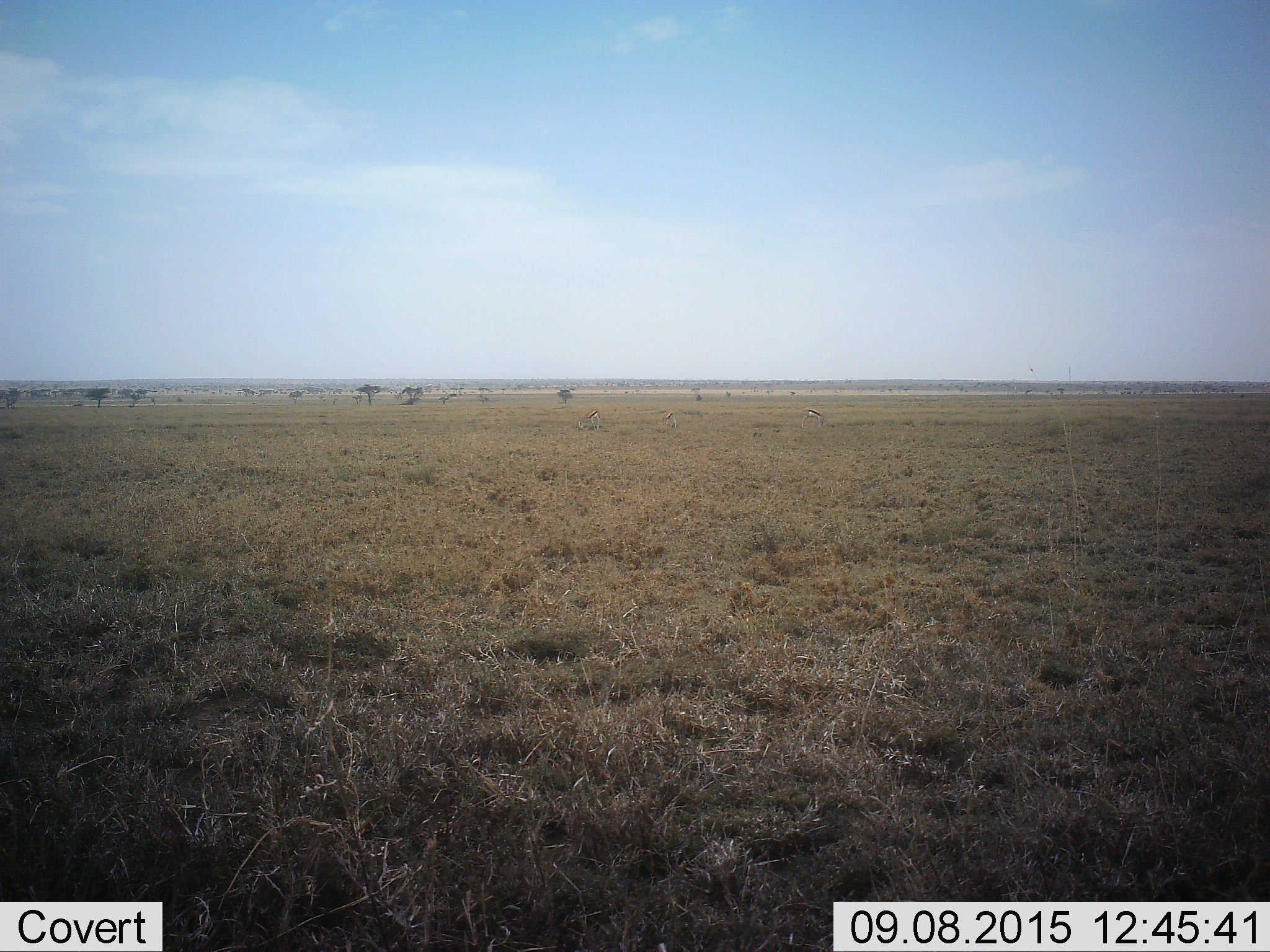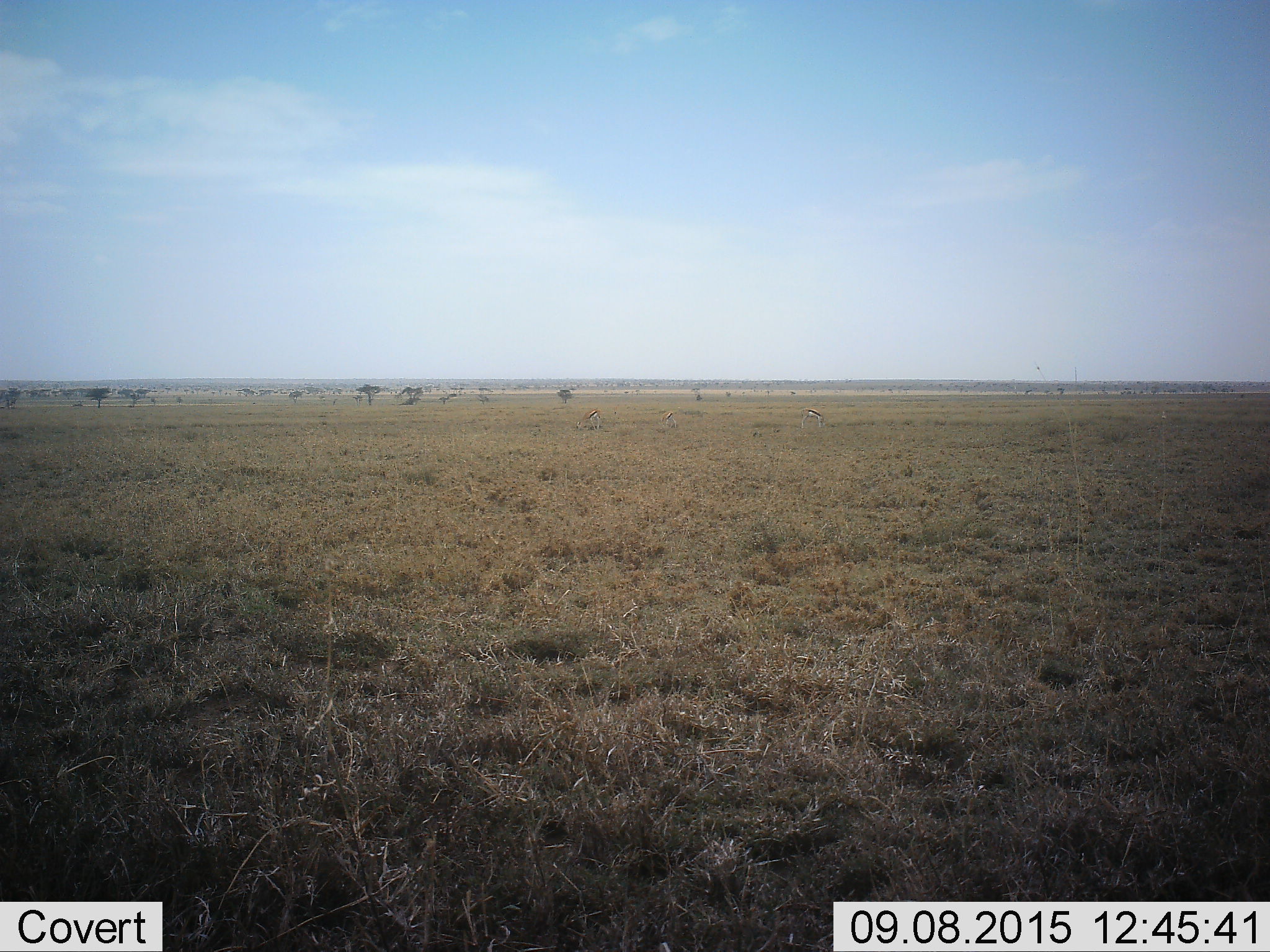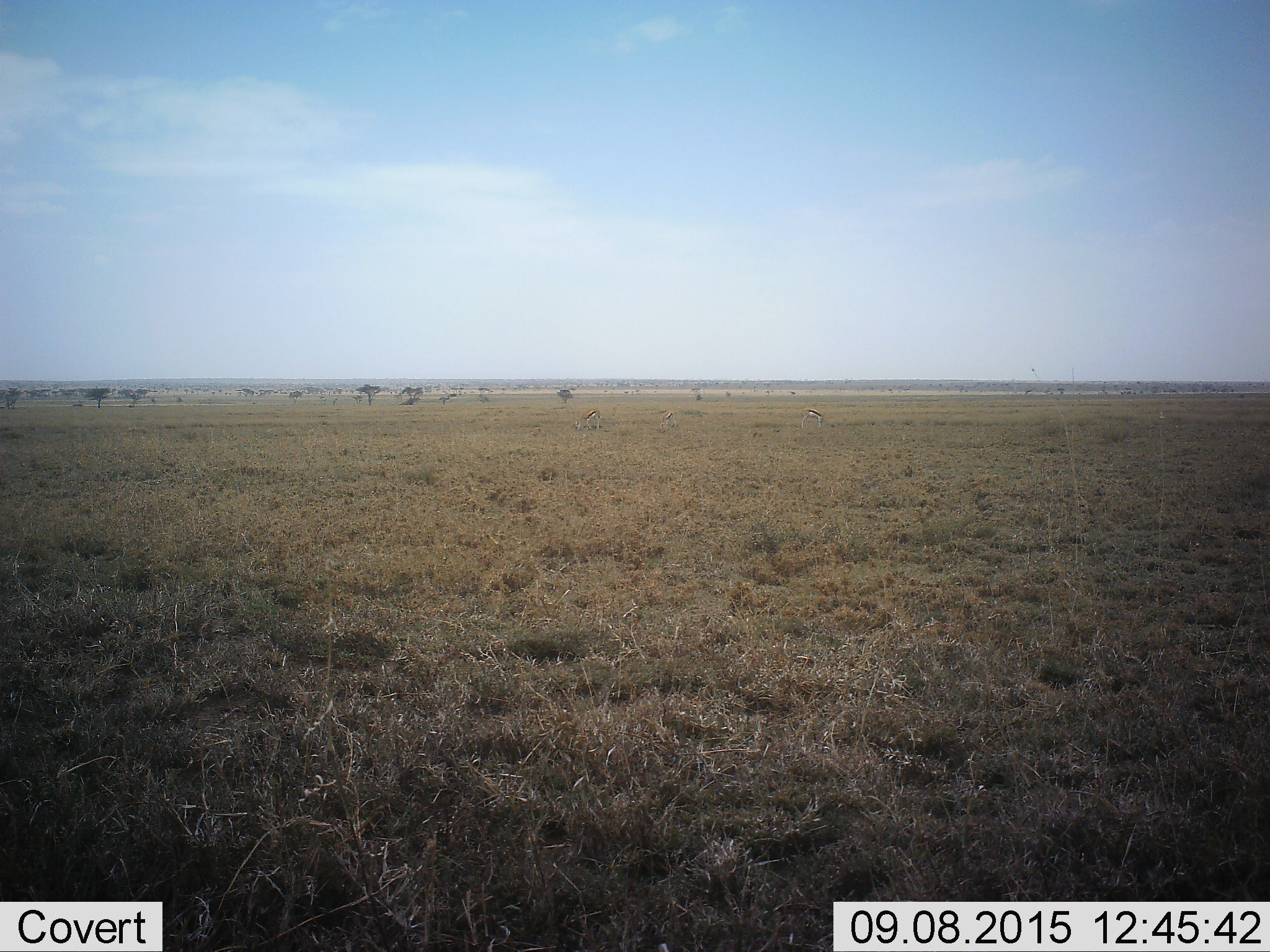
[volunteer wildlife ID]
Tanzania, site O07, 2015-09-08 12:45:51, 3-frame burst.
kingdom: Animalia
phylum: Chordata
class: Mammalia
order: Artiodactyla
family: Bovidae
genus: Eudorcas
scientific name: Eudorcas thomsonii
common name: thomson's gazelle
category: gazellethomsons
Gazellethomsons (thomson's gazelle) (Eudorcas thomsonii), count 3. Behavior (volunteer vote fractions): standing 17%, resting 0%, moving 0%, interacting 0%. Young present (vote fraction): 0%. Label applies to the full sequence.